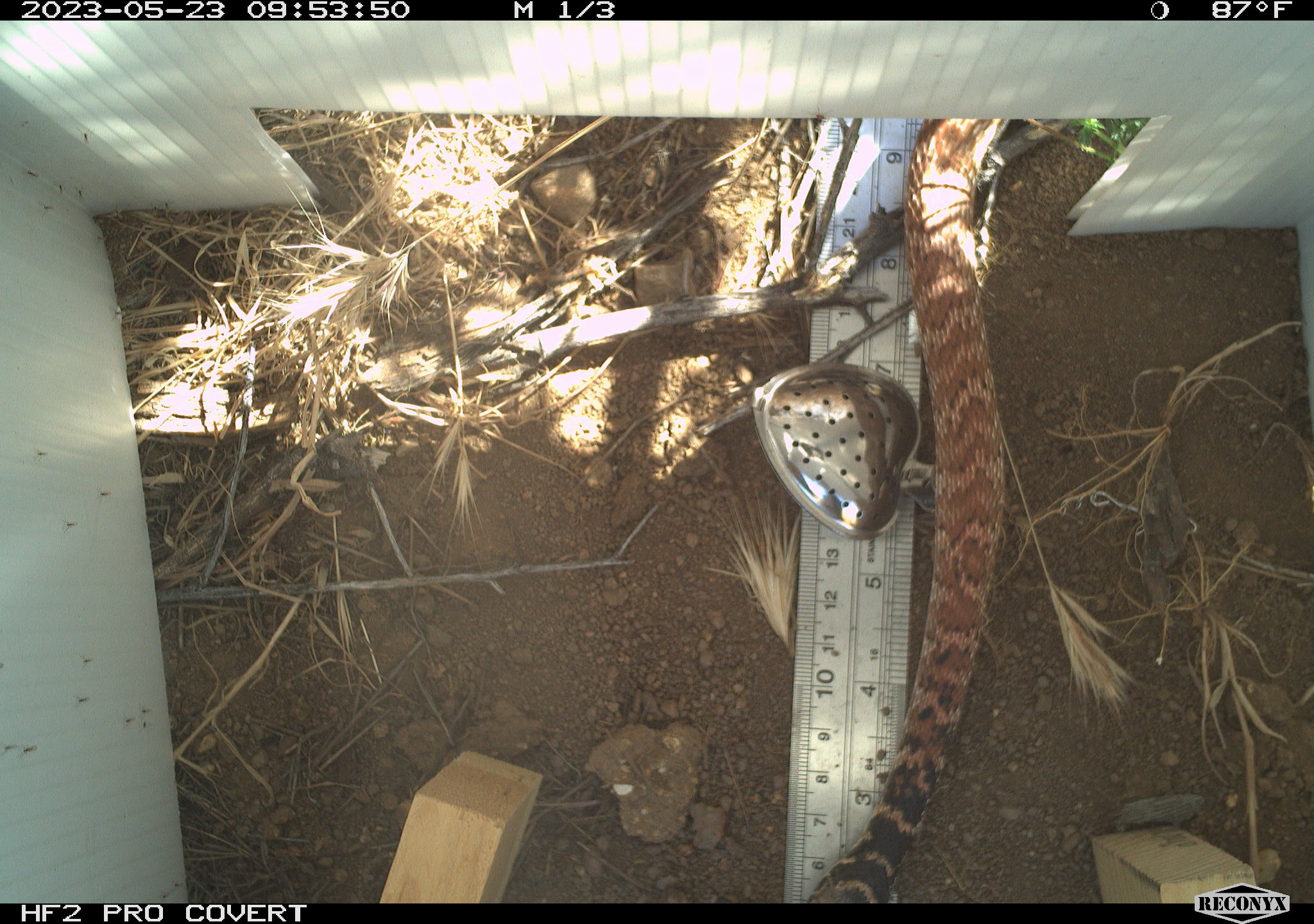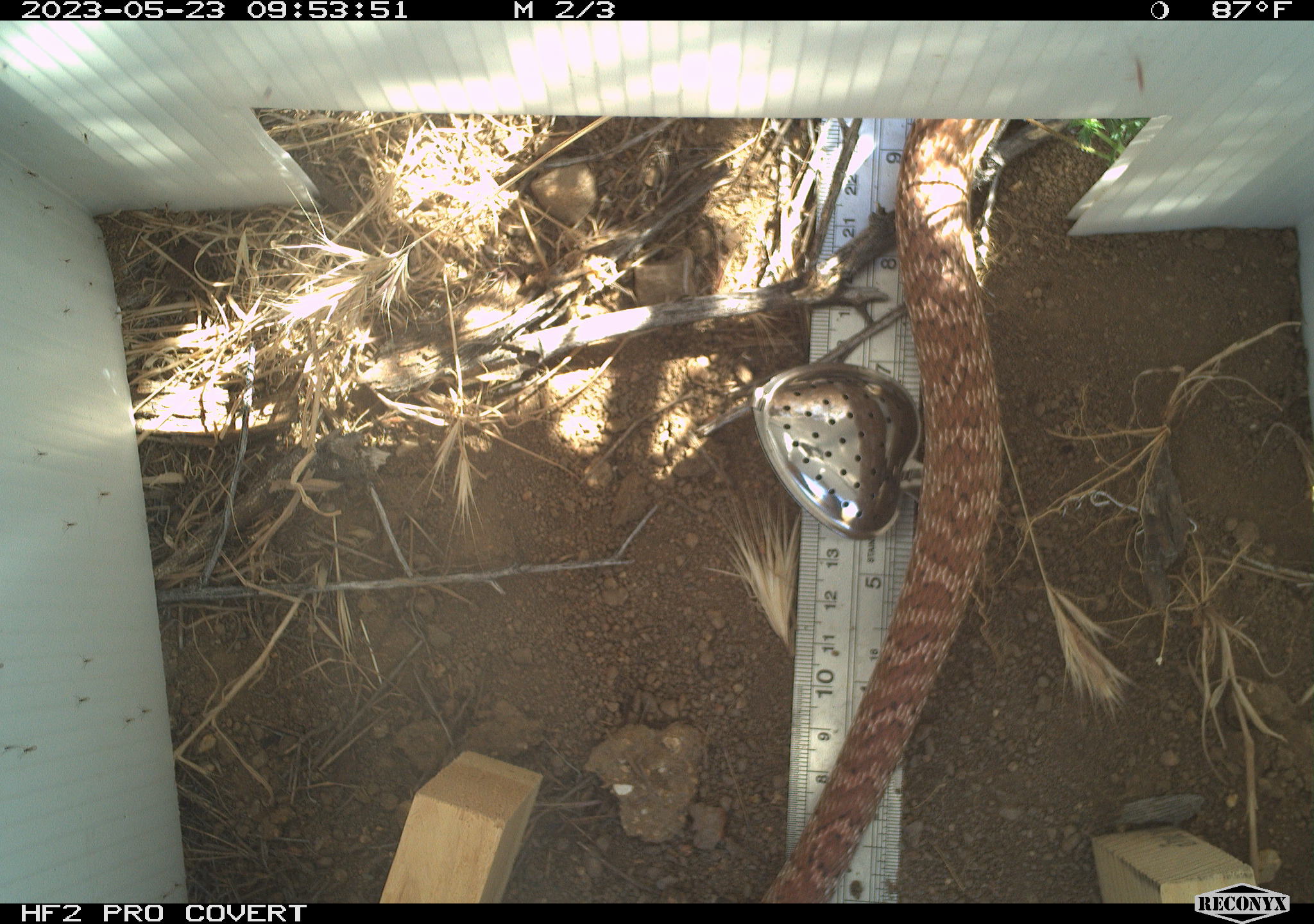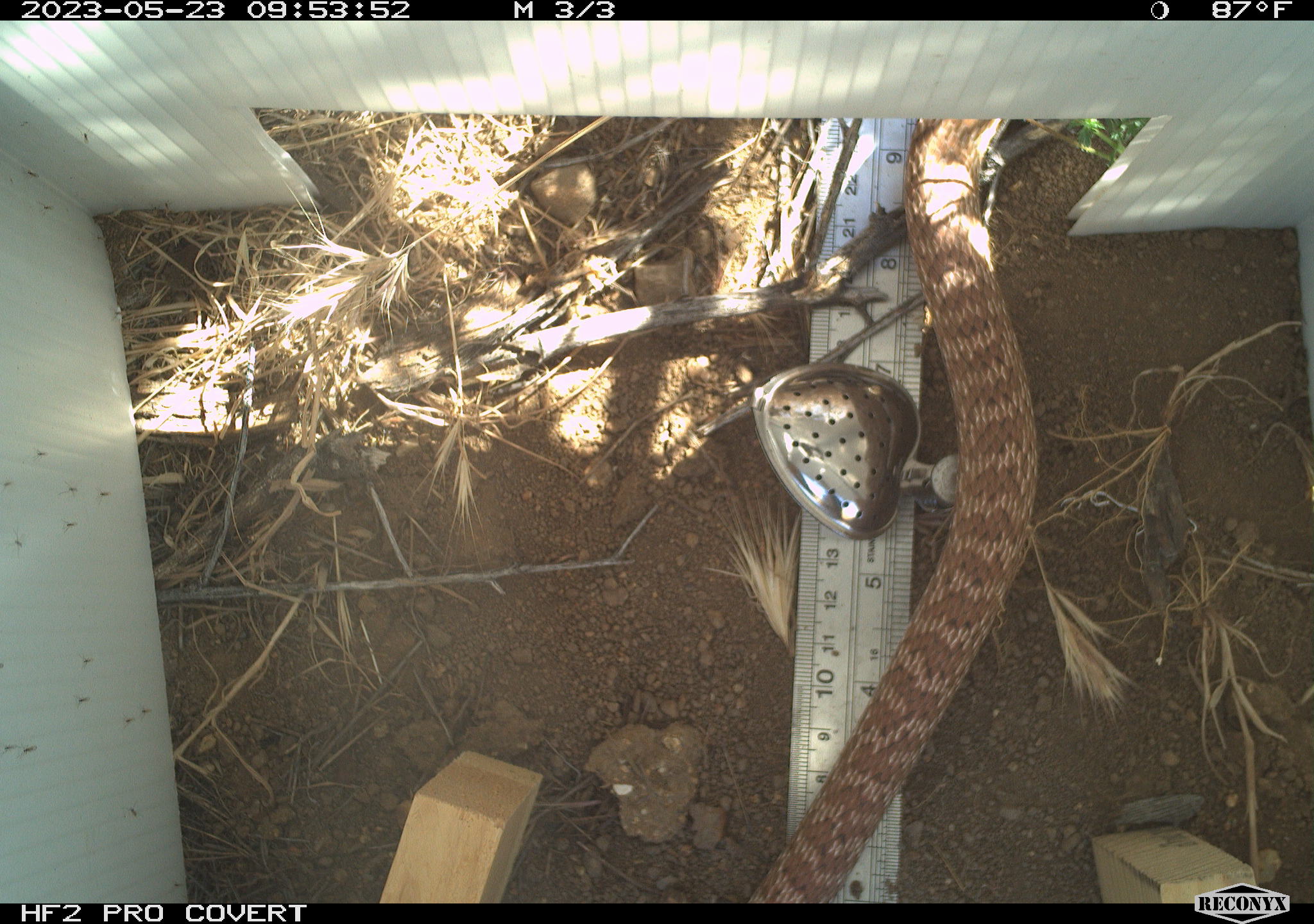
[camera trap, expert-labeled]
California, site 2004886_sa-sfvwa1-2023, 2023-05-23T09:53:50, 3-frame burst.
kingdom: Animalia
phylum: Chordata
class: Reptilia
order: Squamata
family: Colubridae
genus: Masticophis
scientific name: Masticophis flagellum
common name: coachwhip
Coachwhip (Masticophis flagellum).